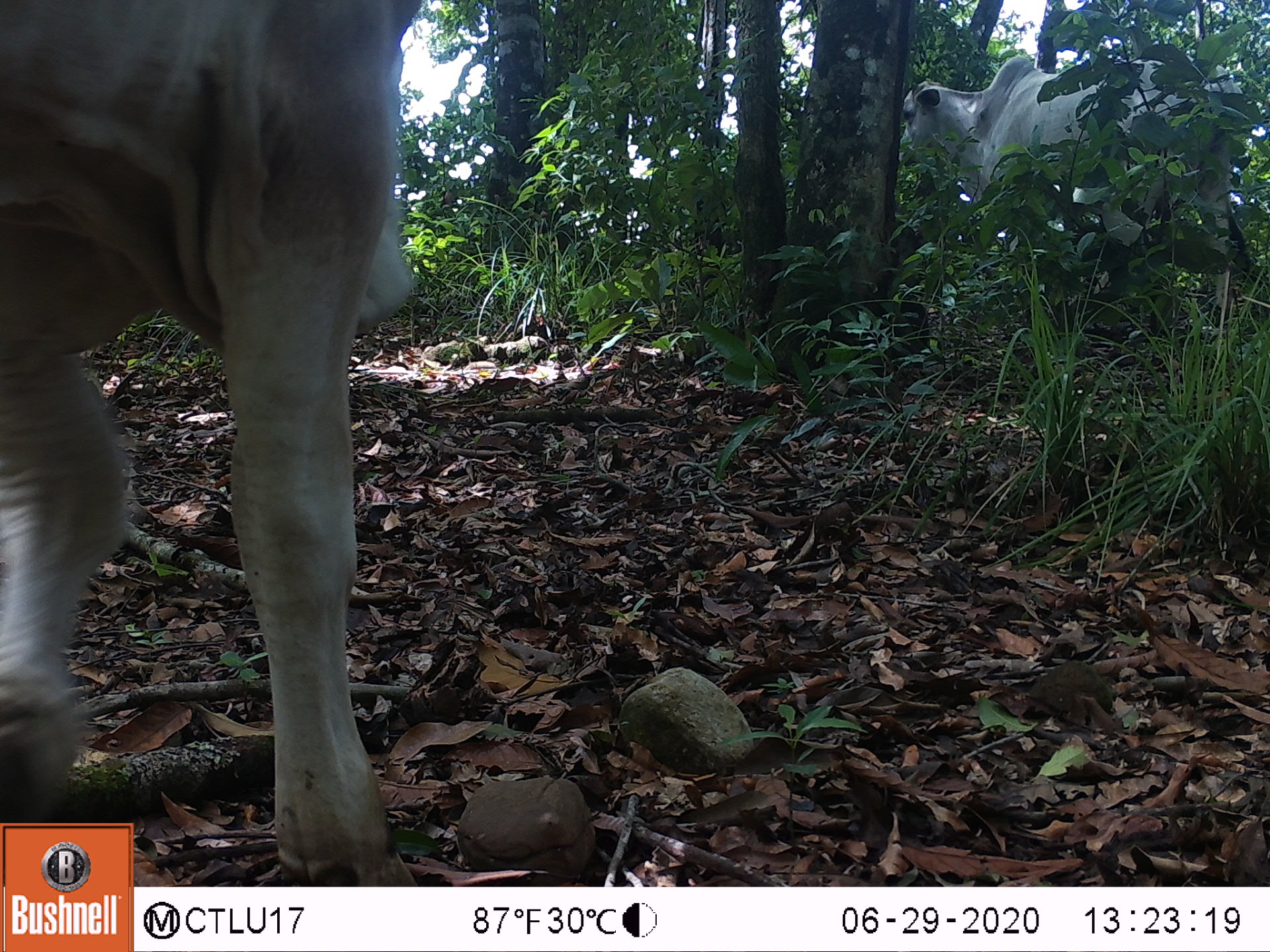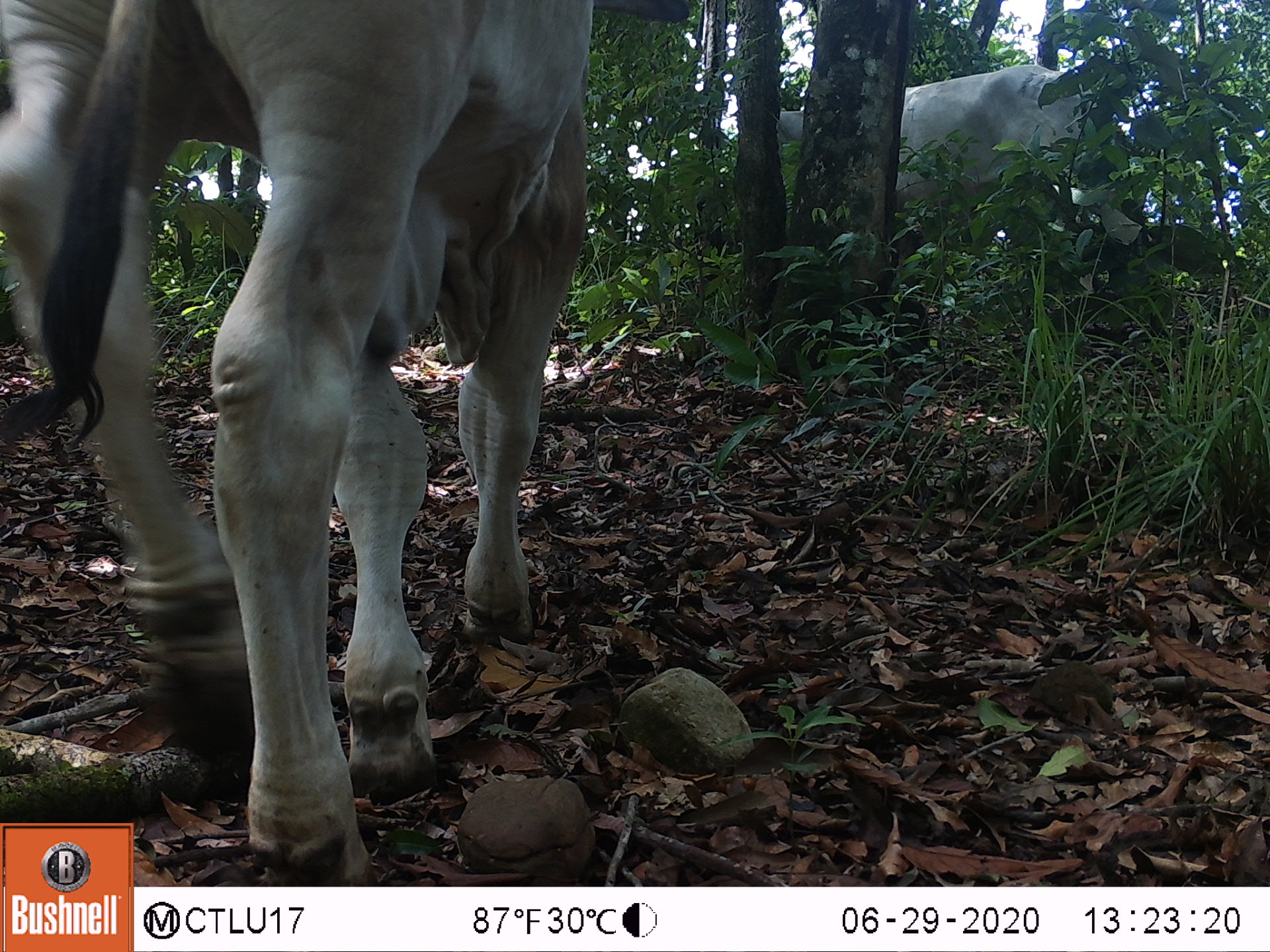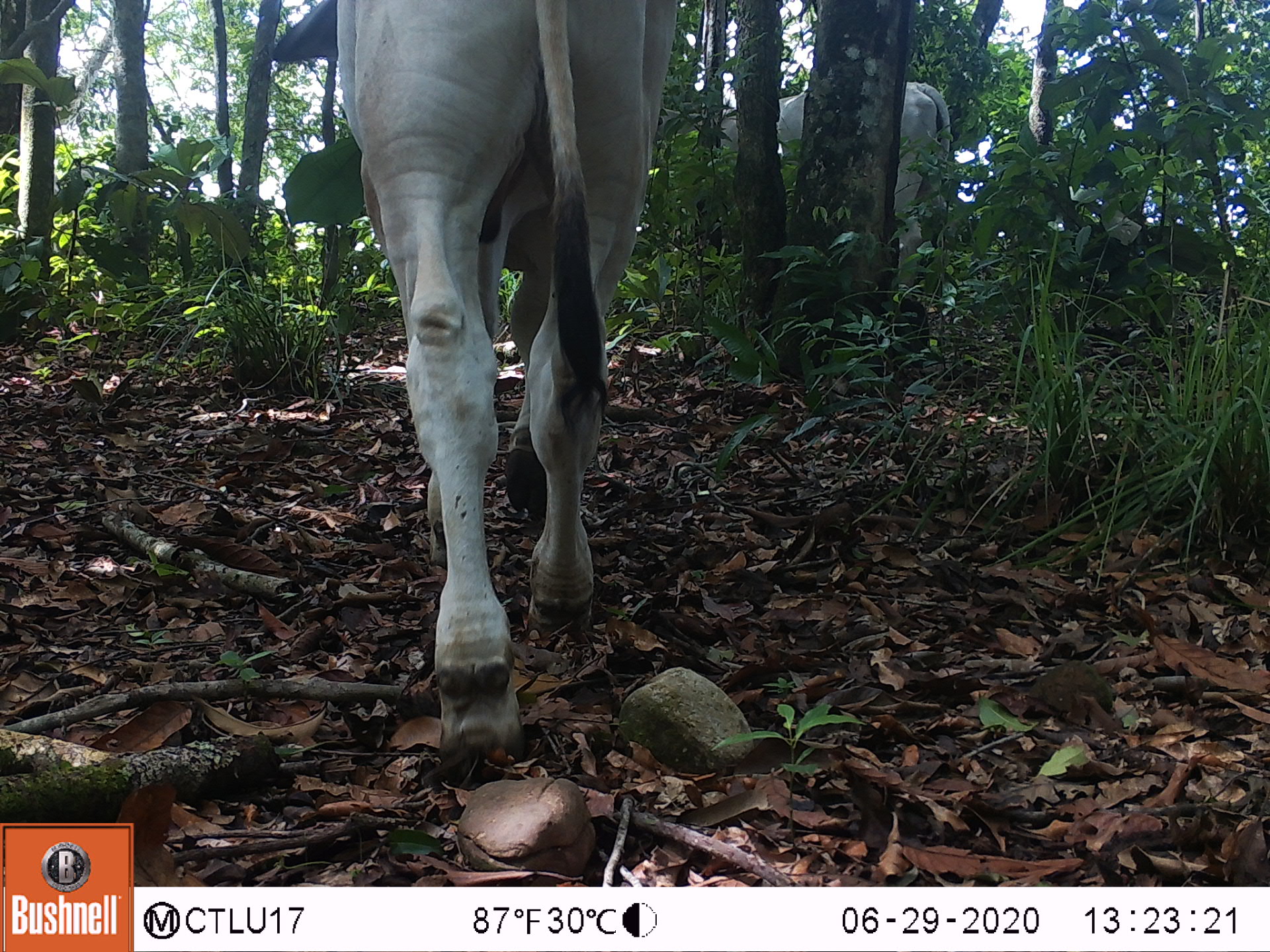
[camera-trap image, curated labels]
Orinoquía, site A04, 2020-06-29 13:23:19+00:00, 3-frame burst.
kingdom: Animalia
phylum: Chordata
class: Mammalia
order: Artiodactyla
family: Bovidae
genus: Bos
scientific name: Bos taurus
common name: cow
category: cattle